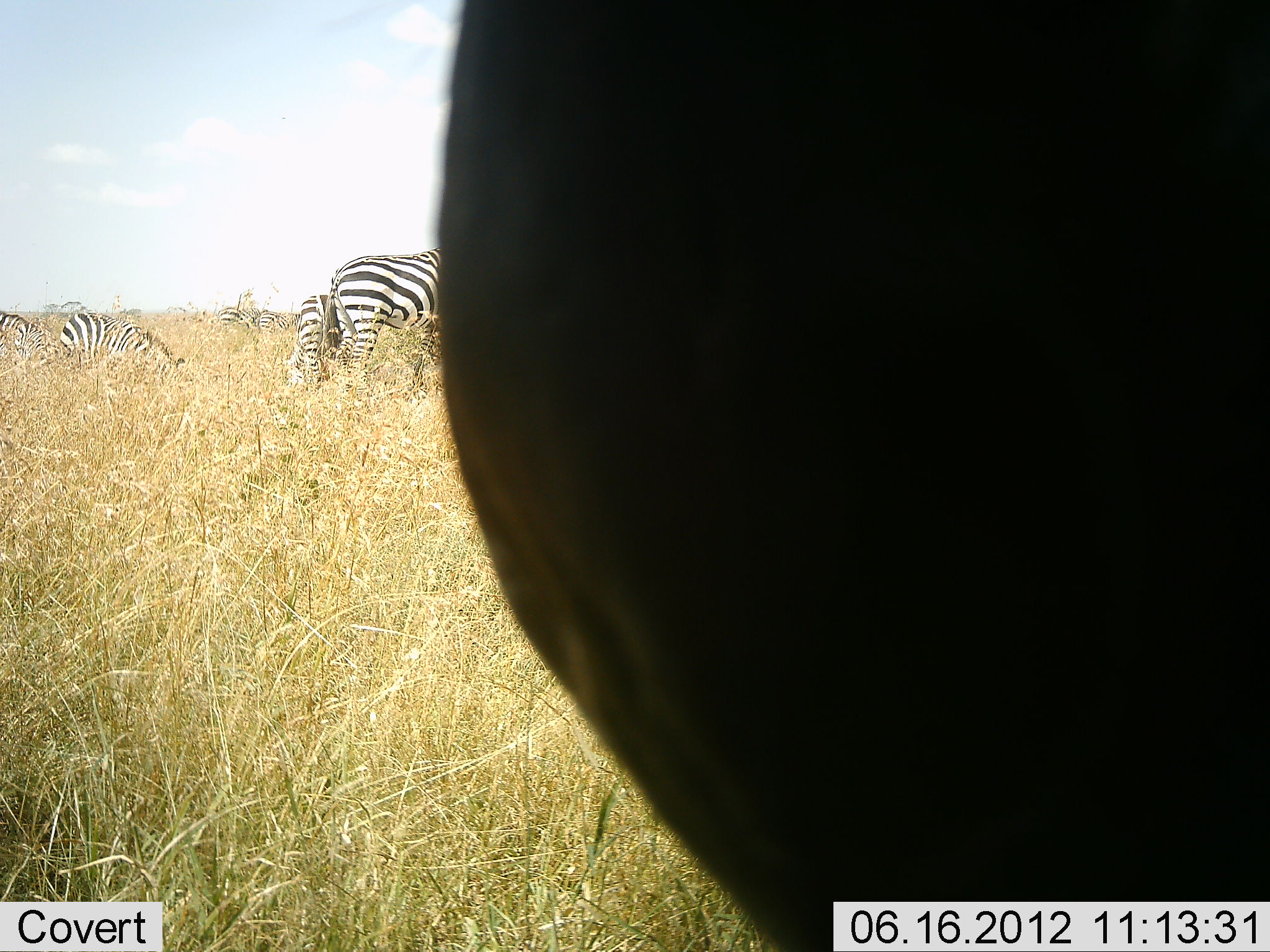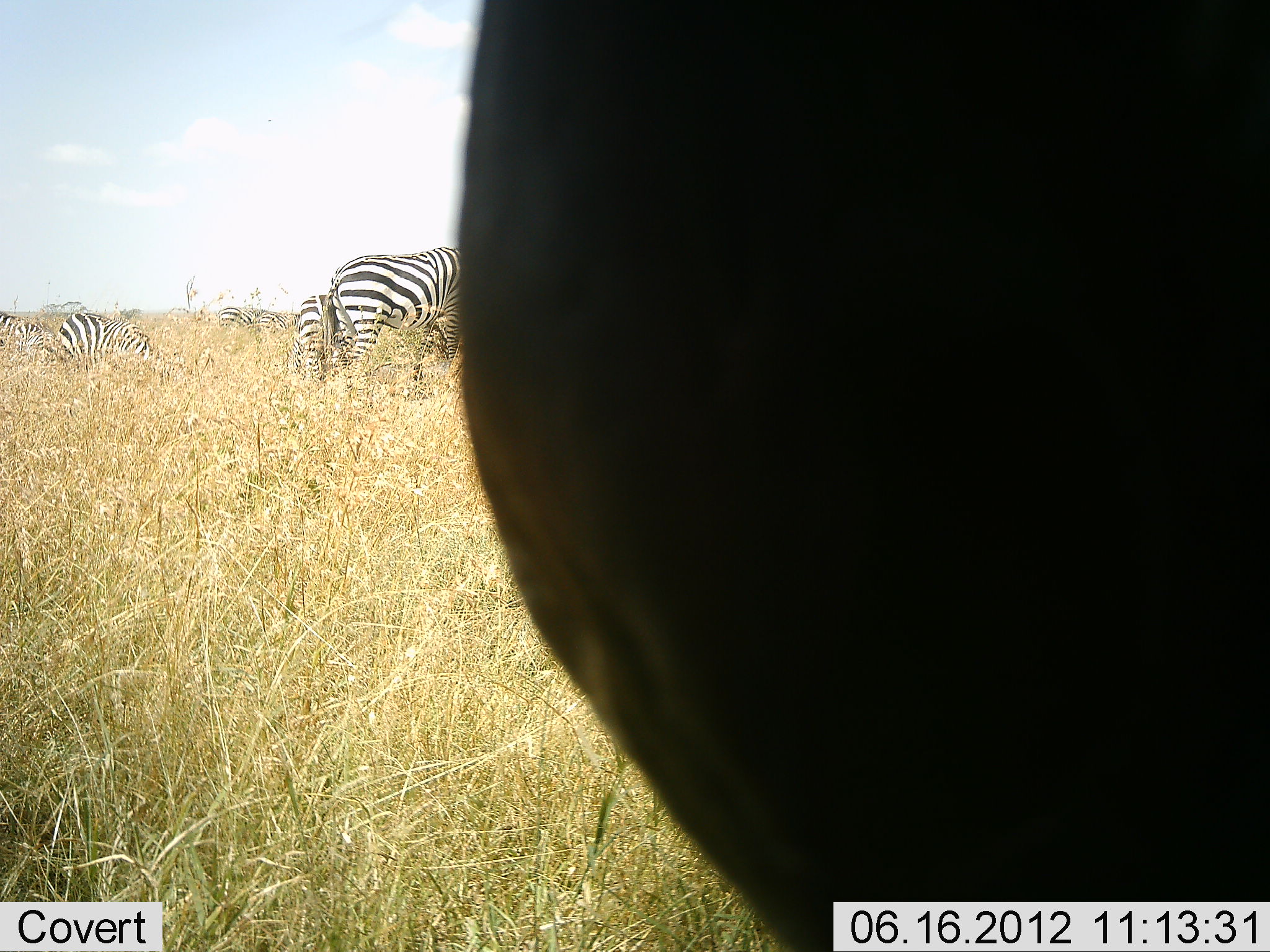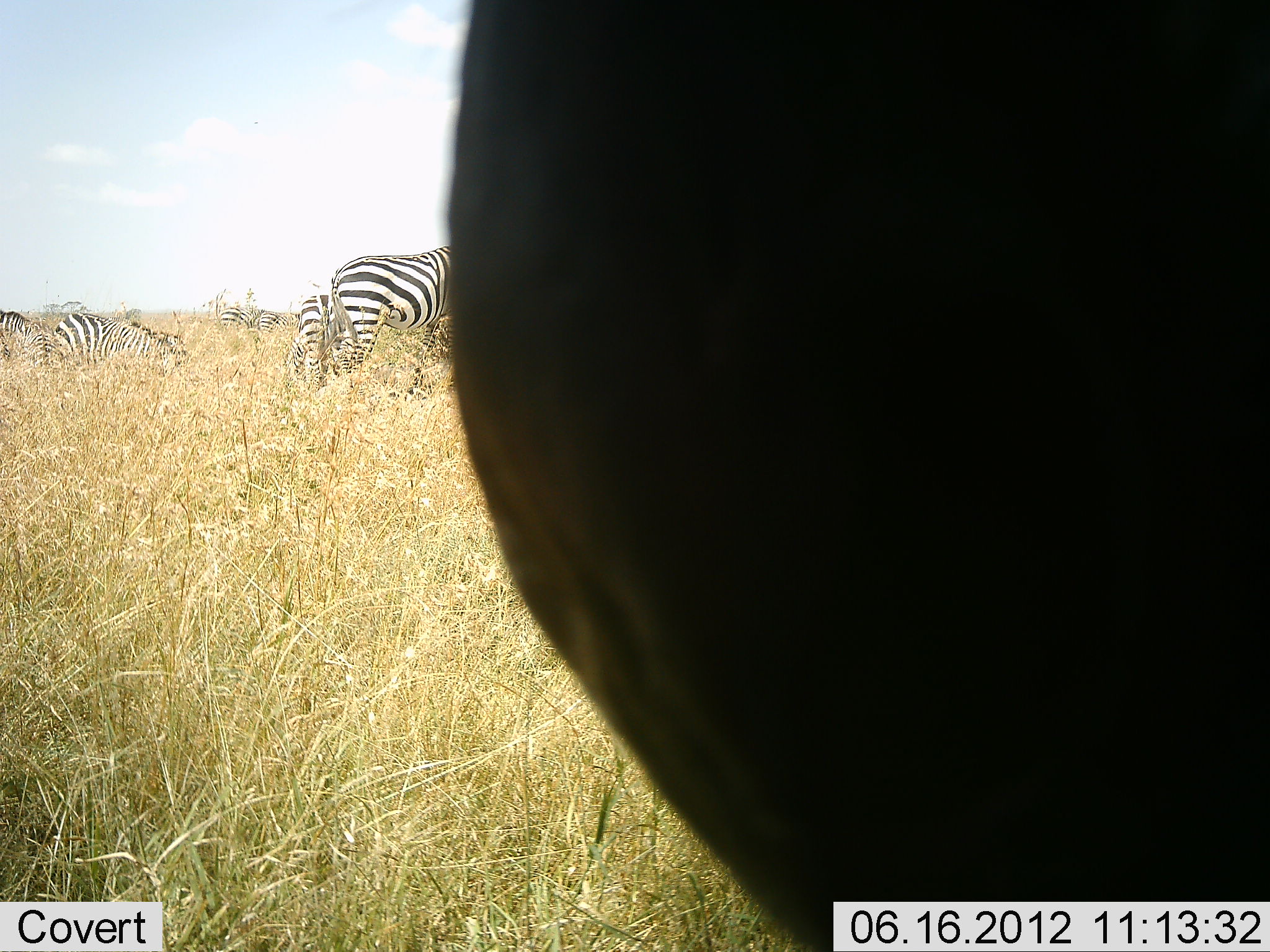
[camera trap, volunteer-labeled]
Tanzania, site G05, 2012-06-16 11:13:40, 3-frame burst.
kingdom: Animalia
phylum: Chordata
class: Mammalia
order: Perissodactyla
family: Equidae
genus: Equus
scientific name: Equus quagga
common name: plains zebra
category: zebra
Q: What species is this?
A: Zebra (plains zebra) (Equus quagga).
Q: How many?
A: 5.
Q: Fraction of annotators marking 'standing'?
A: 54%.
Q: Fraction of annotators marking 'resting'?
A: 0%.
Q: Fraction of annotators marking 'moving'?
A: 0%.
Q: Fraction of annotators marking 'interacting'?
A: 8%.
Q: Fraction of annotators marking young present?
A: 0%.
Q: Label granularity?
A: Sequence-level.